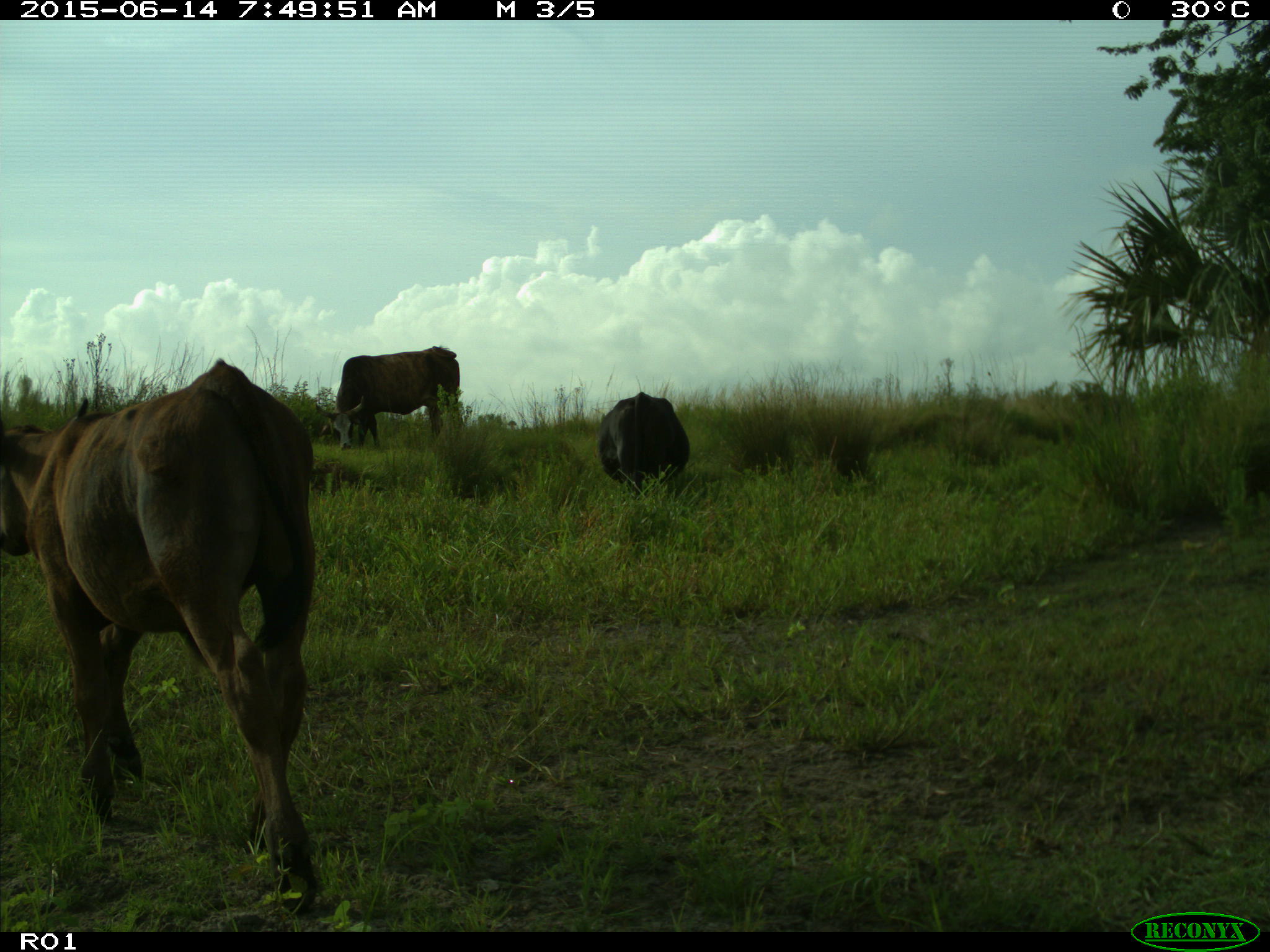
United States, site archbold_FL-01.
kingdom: Animalia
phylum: Chordata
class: Mammalia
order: Artiodactyla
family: Bovidae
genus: Bos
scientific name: Bos taurus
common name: domestic cow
Bos taurus (domestic cow).